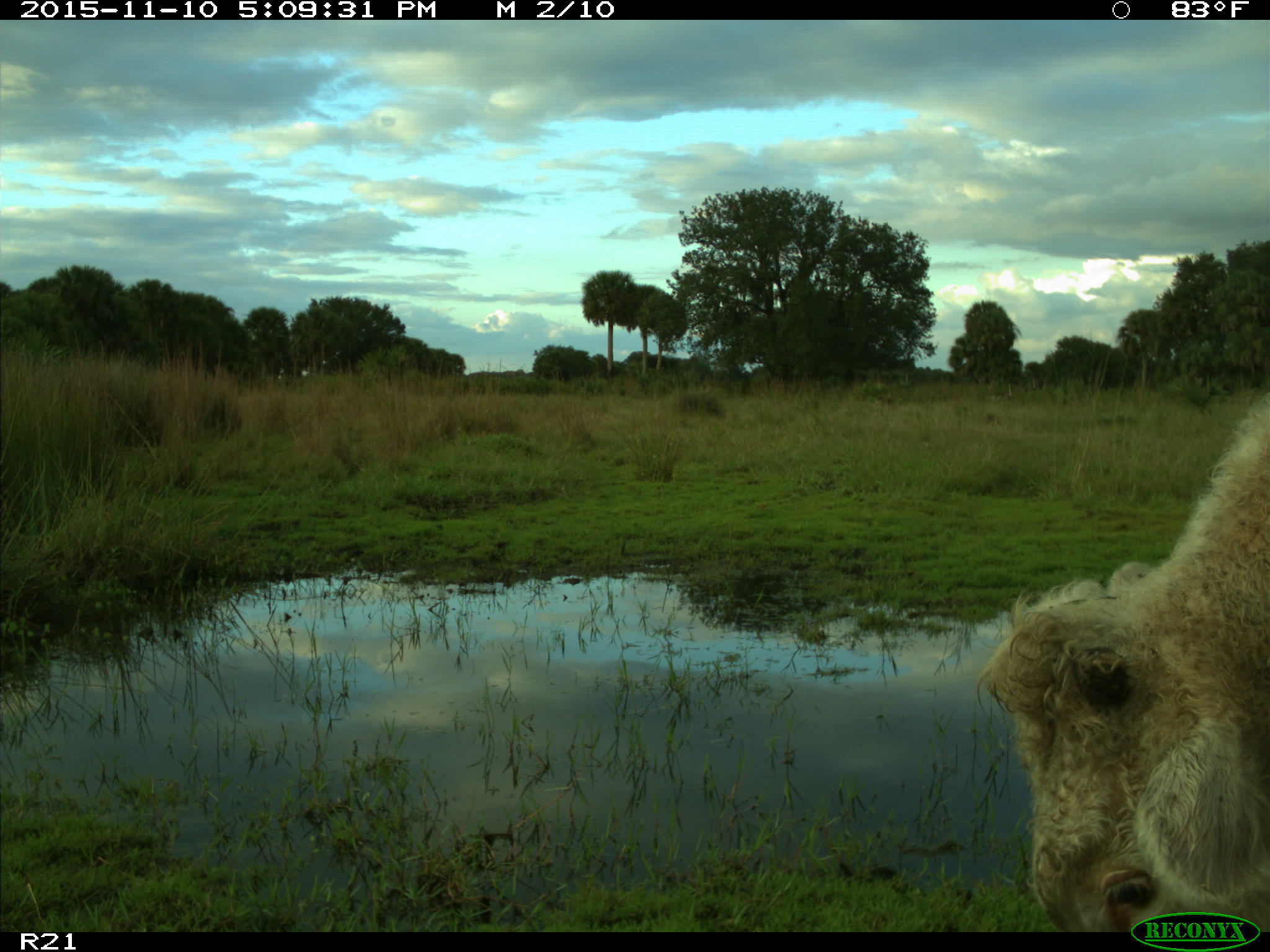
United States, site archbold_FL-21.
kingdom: Animalia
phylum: Chordata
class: Mammalia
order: Artiodactyla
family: Bovidae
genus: Bos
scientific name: Bos taurus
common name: domestic cow